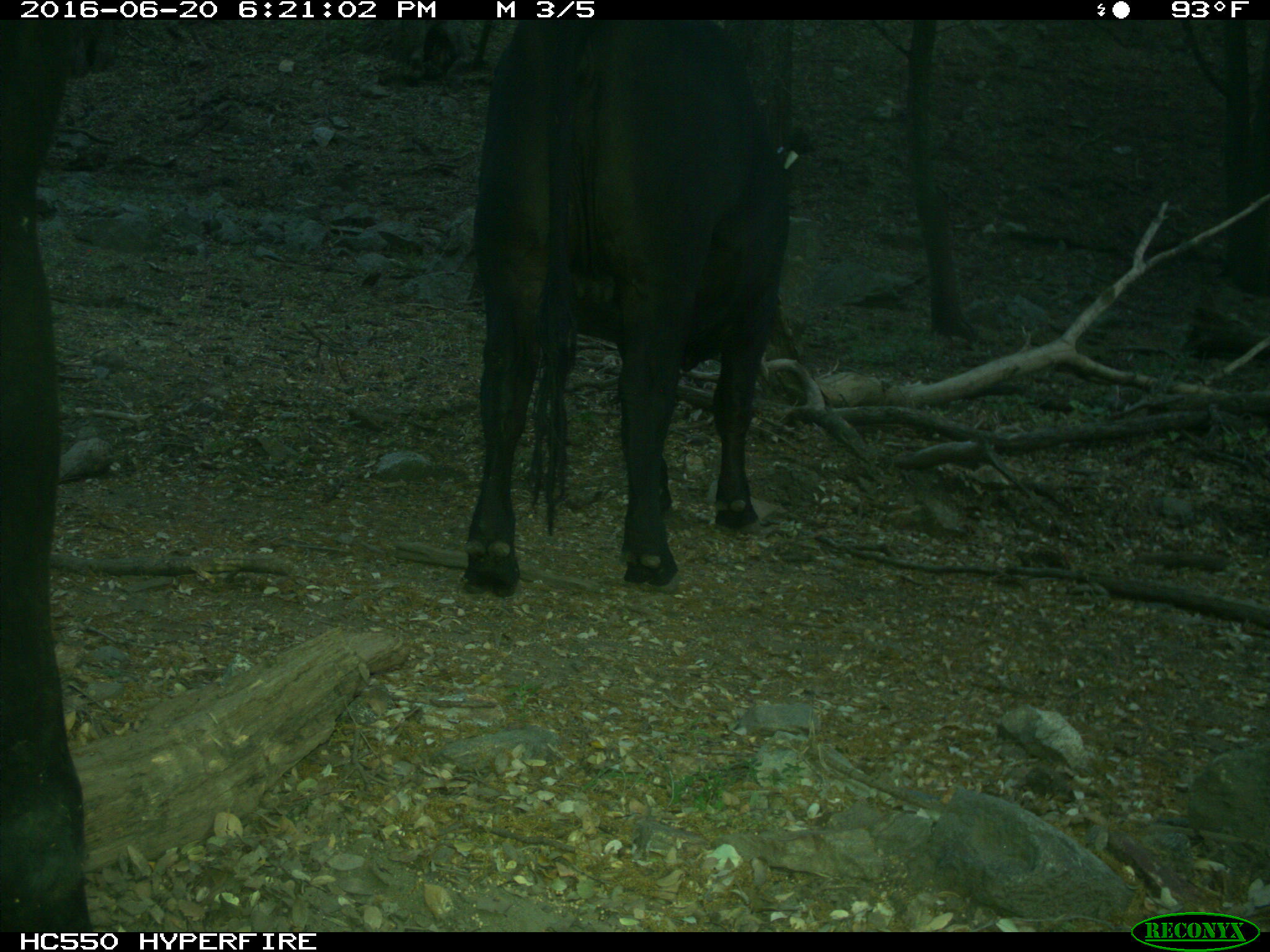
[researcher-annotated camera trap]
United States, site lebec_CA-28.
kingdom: Animalia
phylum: Chordata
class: Mammalia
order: Artiodactyla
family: Bovidae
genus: Bos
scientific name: Bos taurus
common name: domestic cow